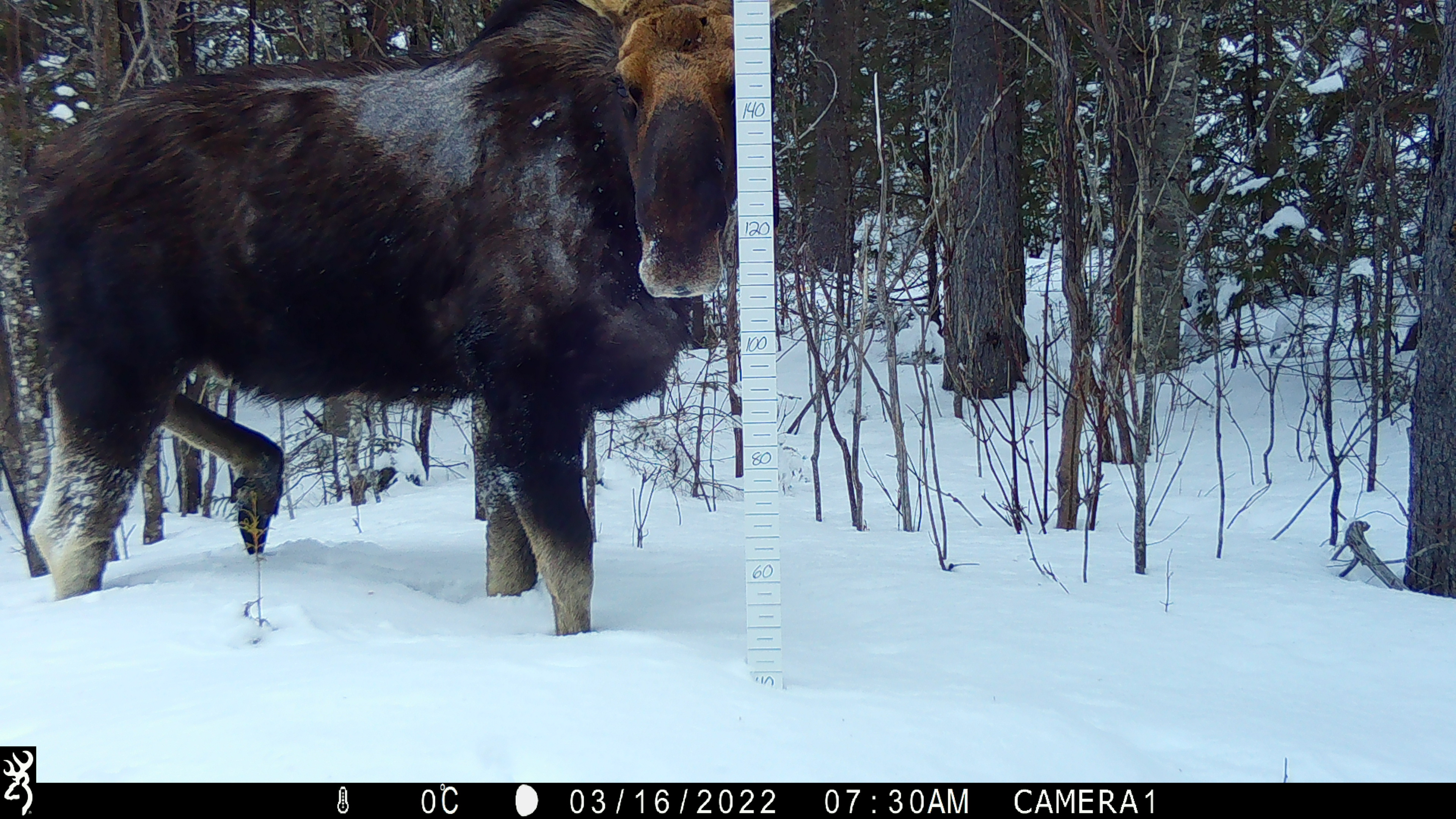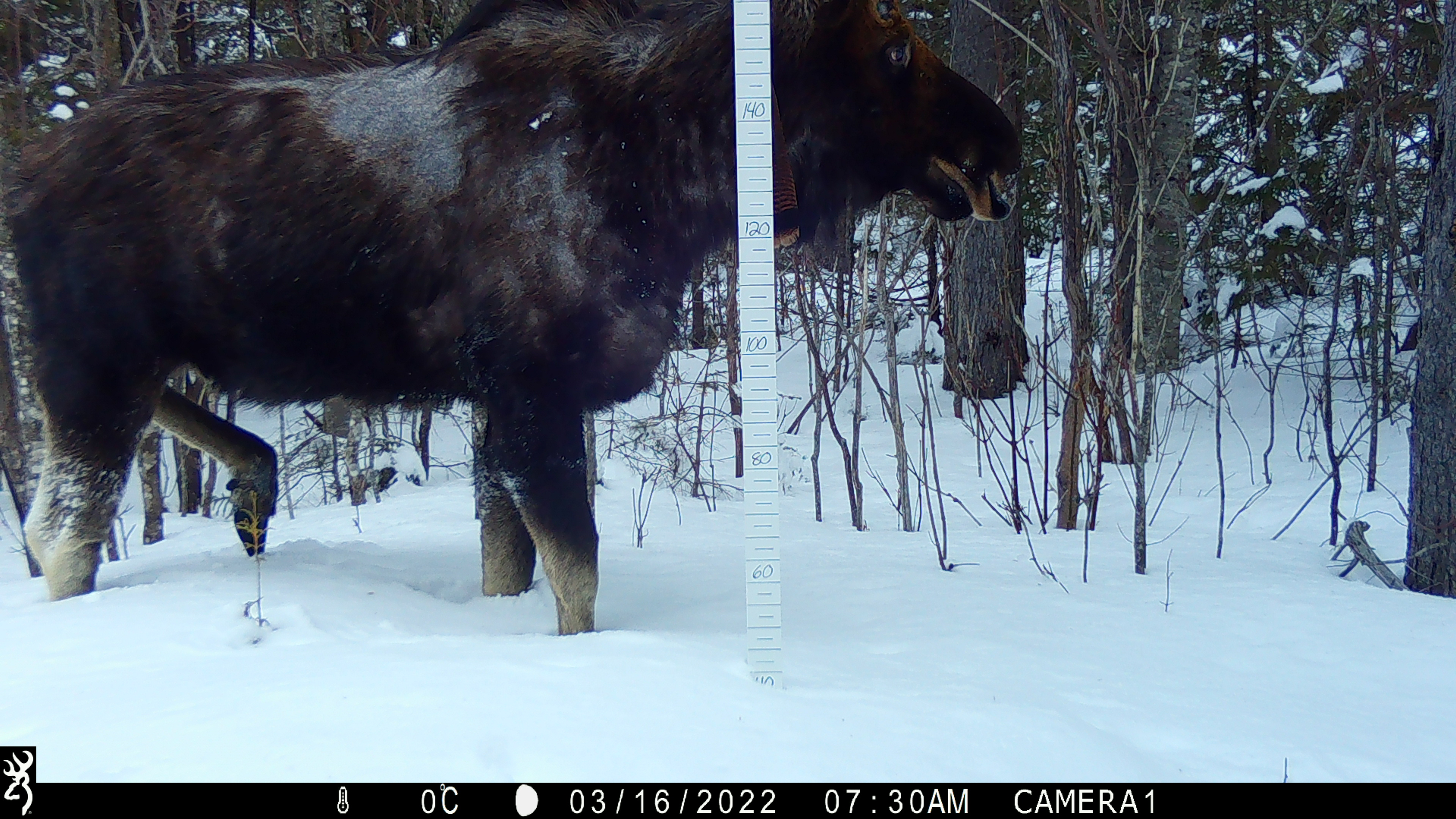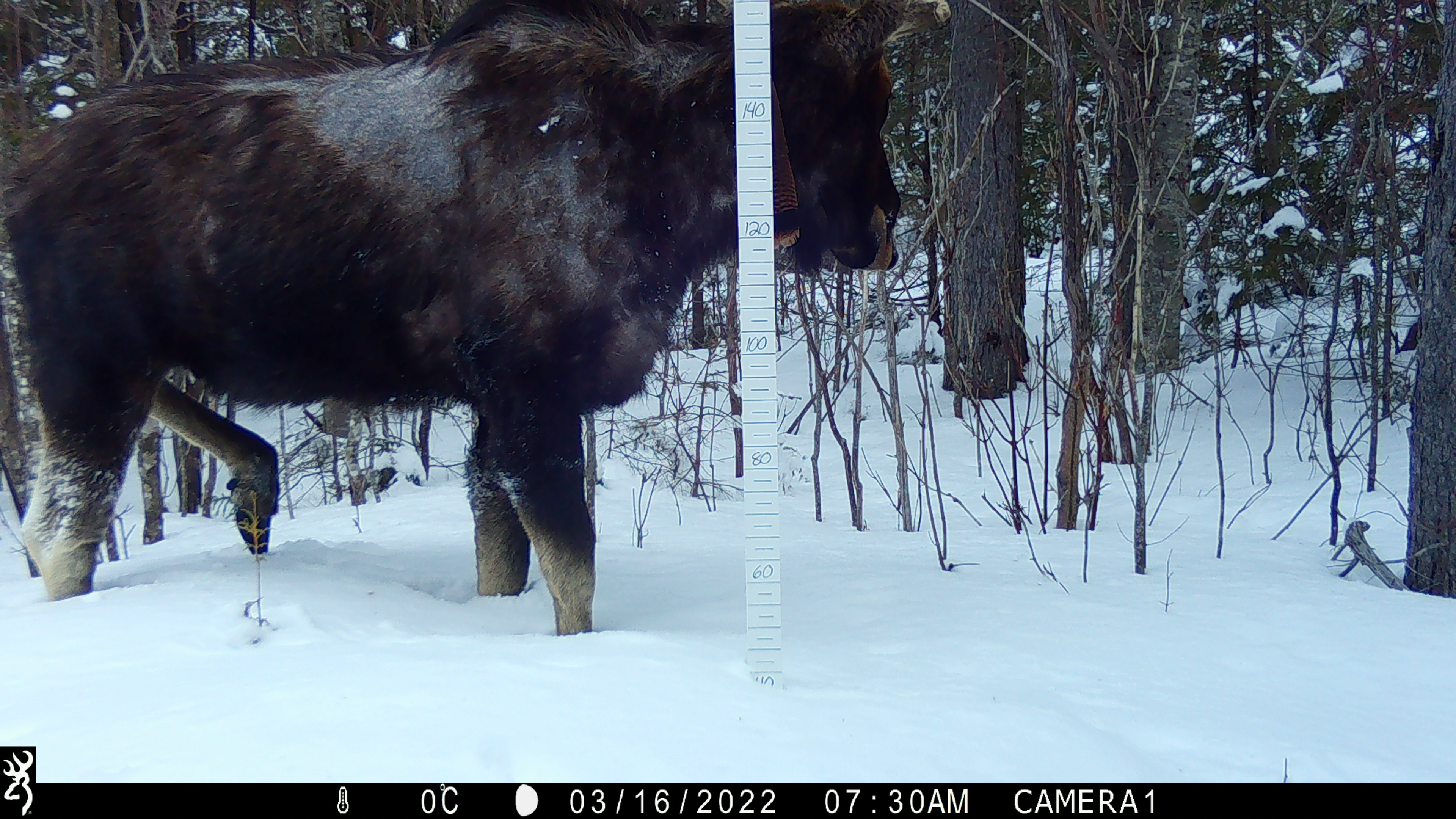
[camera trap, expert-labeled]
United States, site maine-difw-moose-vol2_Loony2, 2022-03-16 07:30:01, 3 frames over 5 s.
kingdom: Animalia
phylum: Chordata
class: Mammalia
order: Artiodactyla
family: Cervidae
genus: Alces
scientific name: Alces alces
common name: moose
Moose (Alces alces).